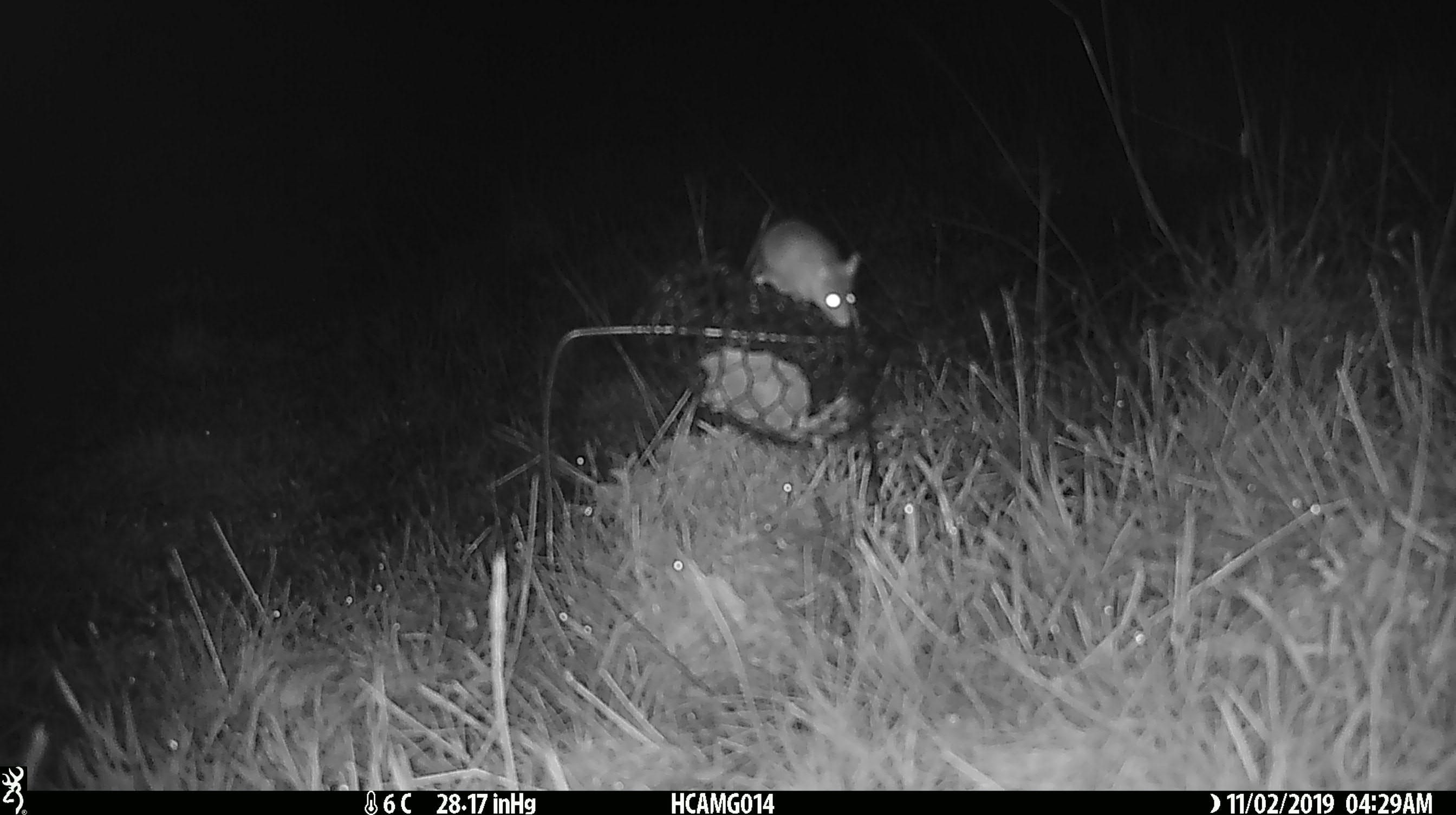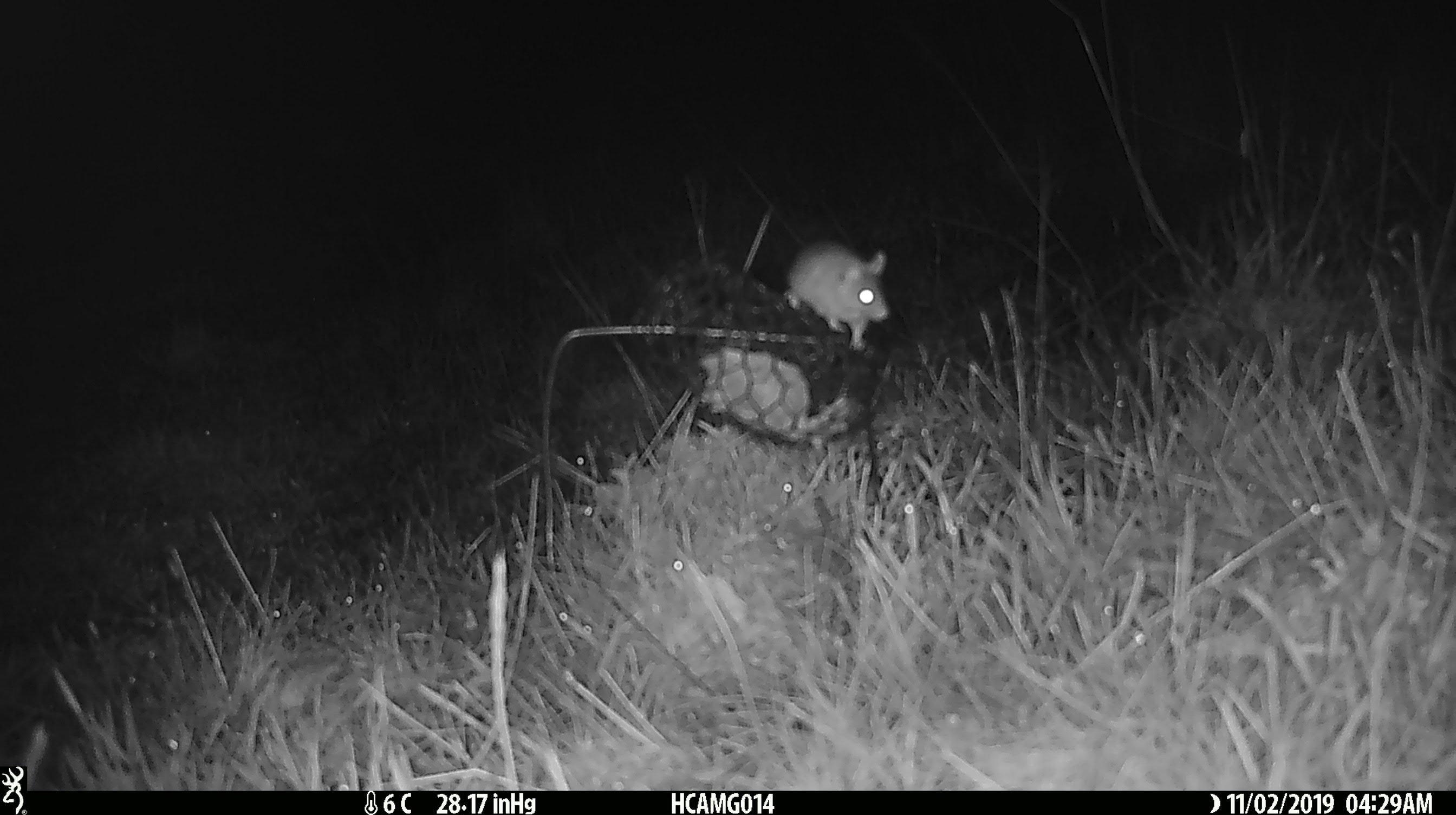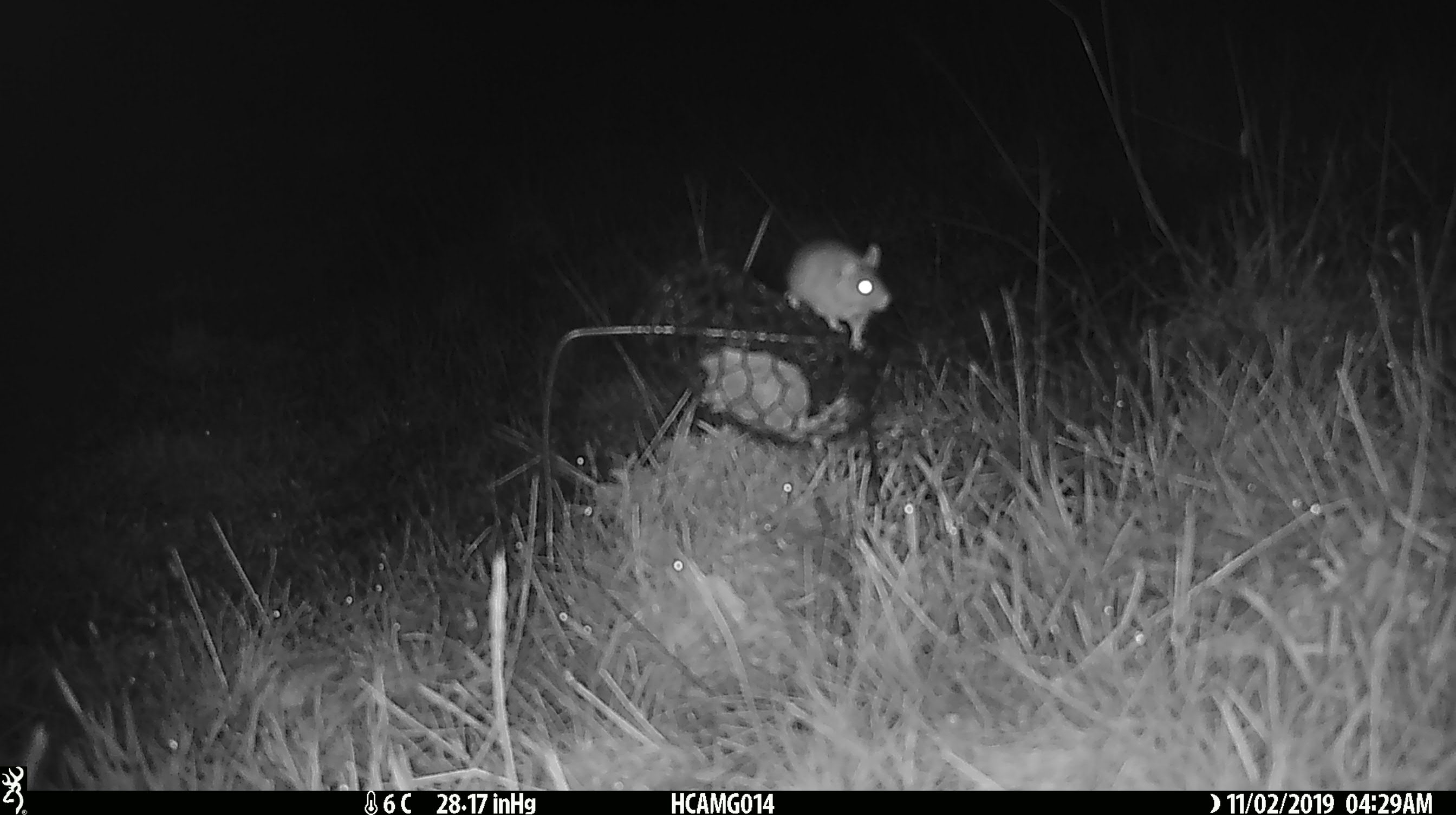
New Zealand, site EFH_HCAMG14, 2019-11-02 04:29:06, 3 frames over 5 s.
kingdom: Animalia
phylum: Chordata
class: Mammalia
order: Rodentia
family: Muridae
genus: Mus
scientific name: Mus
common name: mouse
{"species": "mouse (Mus)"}